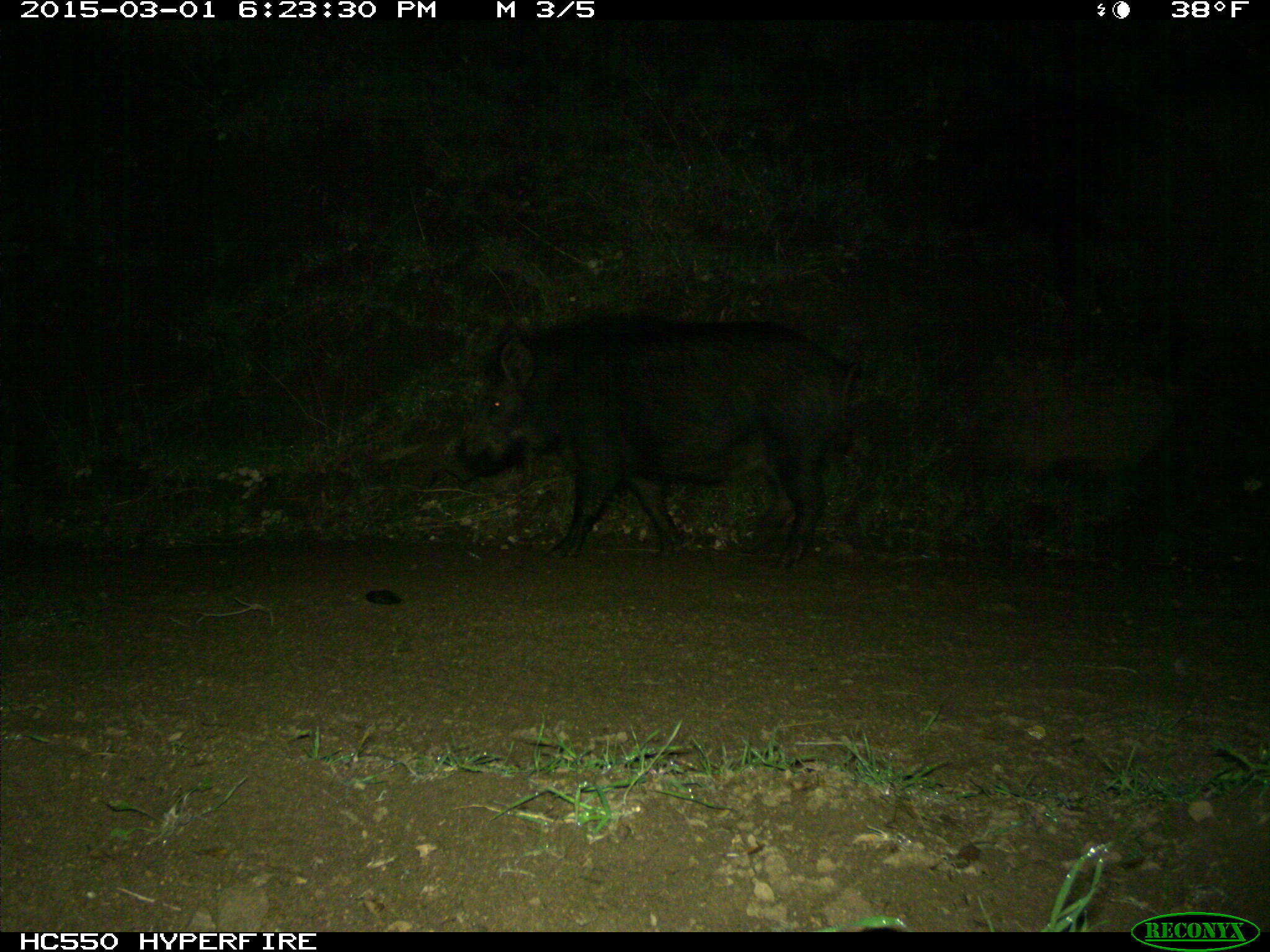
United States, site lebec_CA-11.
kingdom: Animalia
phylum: Chordata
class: Mammalia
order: Artiodactyla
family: Suidae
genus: Sus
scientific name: Sus scrofa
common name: wild boar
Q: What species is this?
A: Sus scrofa (wild boar).